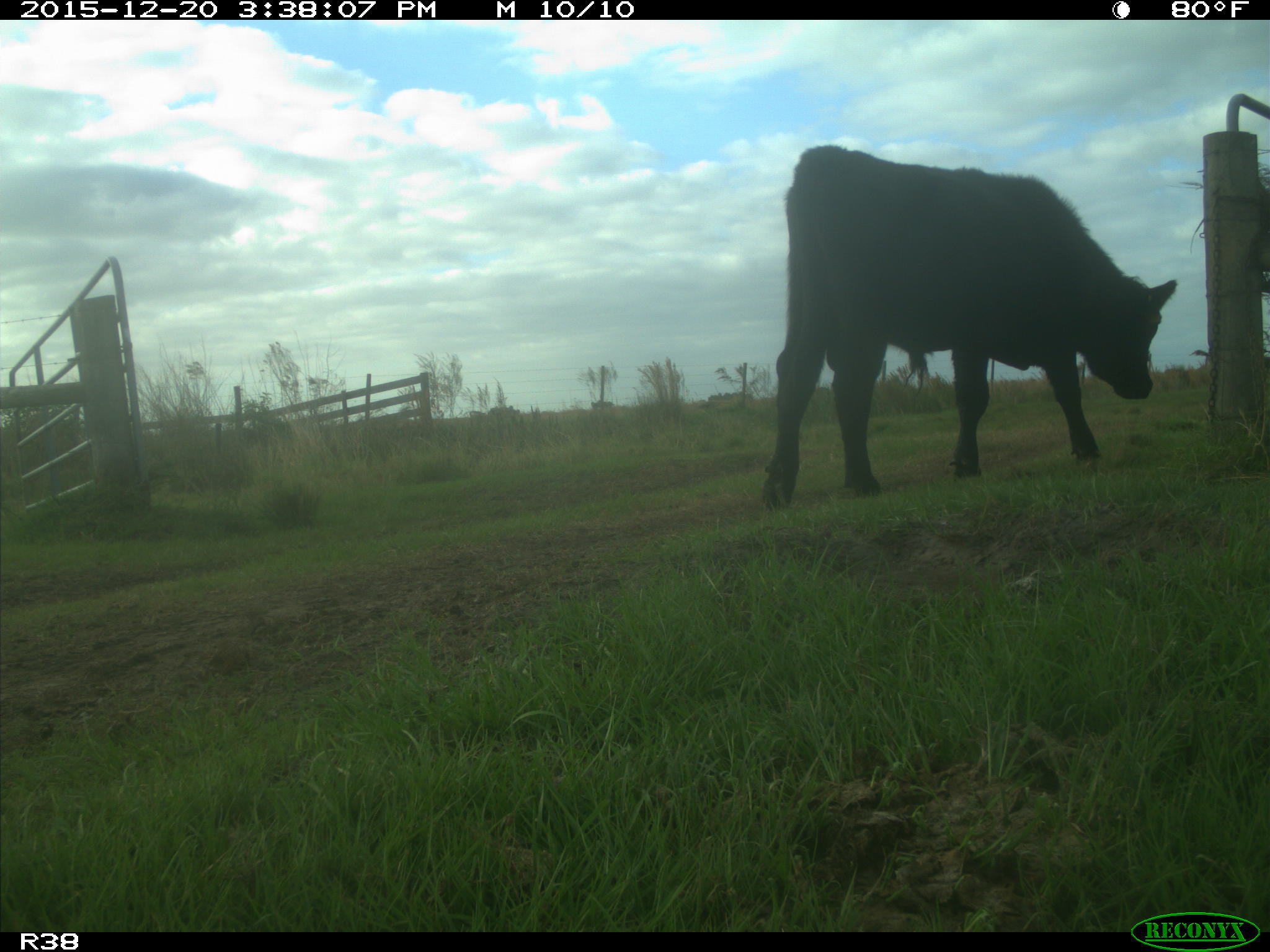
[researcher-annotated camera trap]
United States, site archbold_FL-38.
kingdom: Animalia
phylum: Chordata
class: Mammalia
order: Artiodactyla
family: Bovidae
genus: Bos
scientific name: Bos taurus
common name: domestic cow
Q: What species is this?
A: Bos taurus (domestic cow).